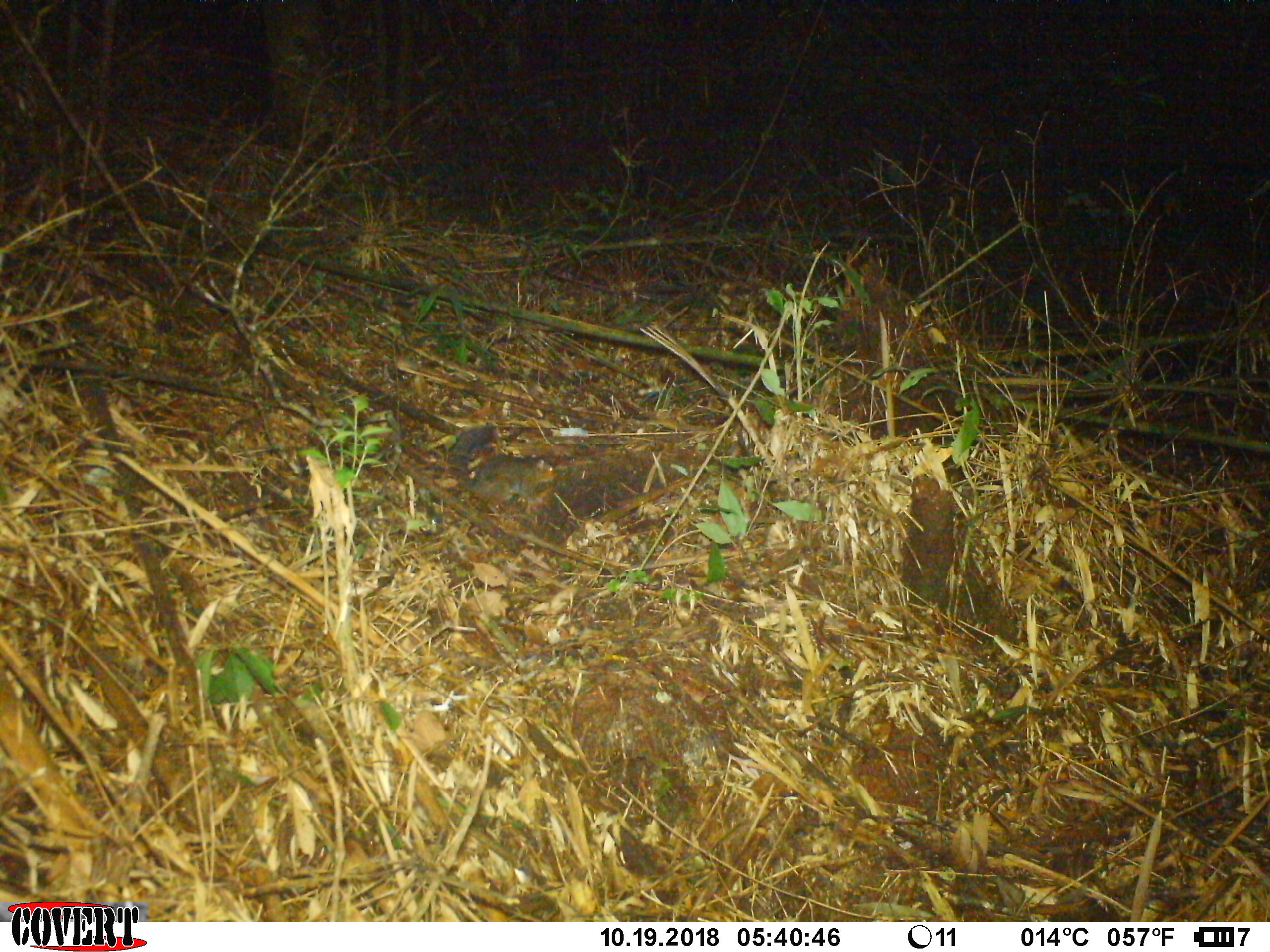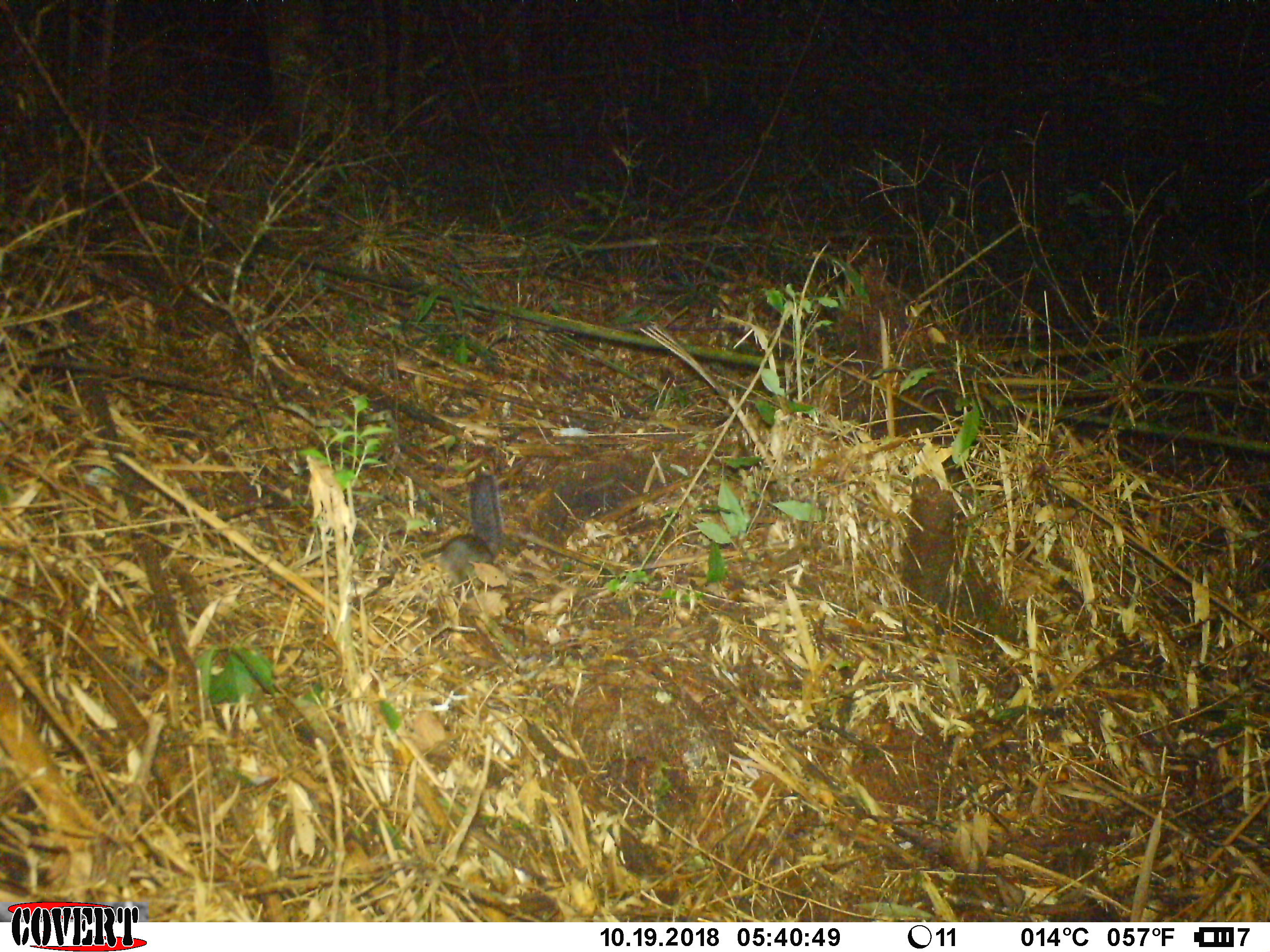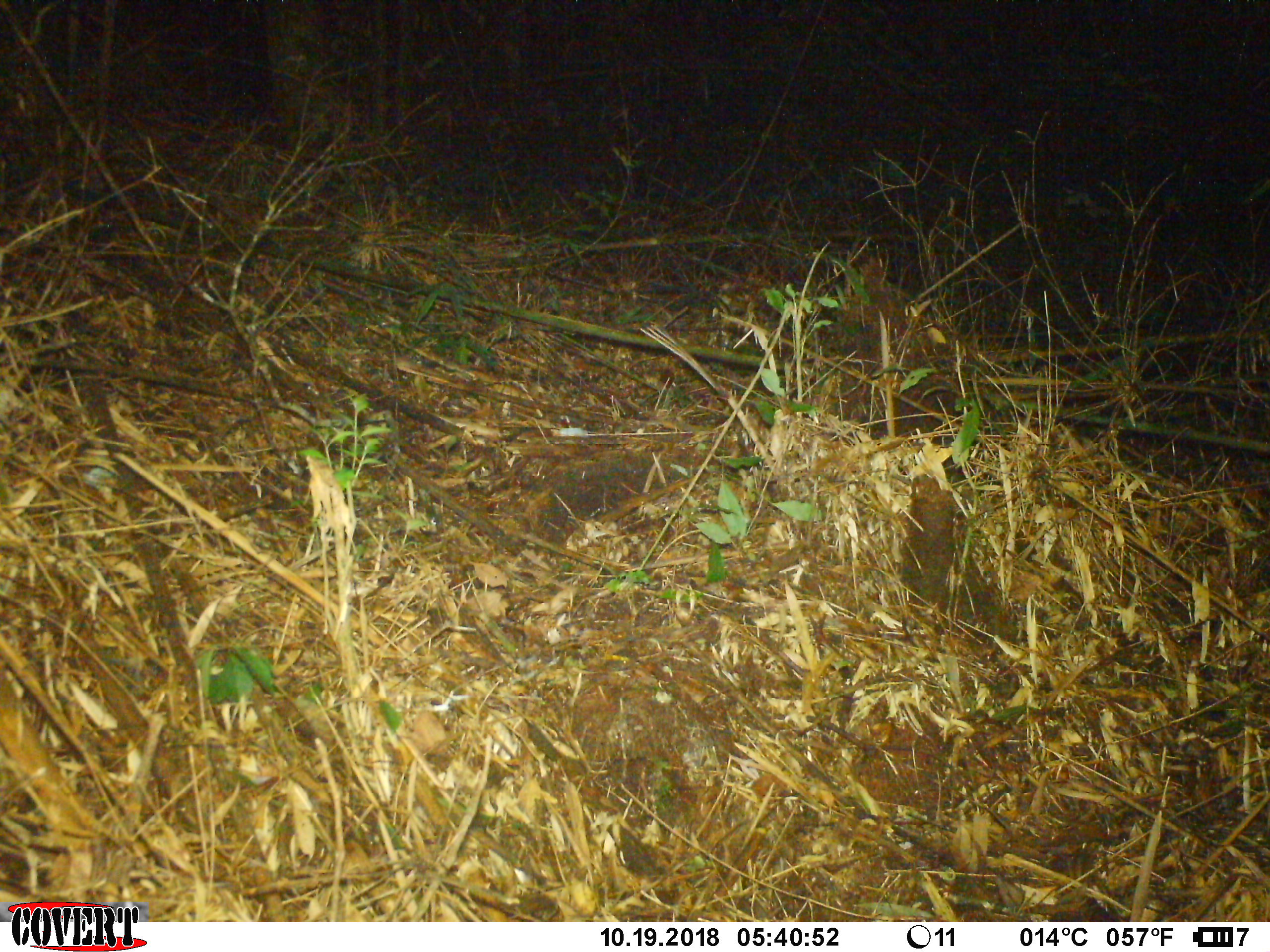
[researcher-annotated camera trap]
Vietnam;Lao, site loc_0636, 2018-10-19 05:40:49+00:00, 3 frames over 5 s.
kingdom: Animalia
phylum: Chordata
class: Mammalia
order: Rodentia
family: Sciuridae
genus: Dremomys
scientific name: Dremomys rufigenis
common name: red-cheeked squirrel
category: red cheeked squirrel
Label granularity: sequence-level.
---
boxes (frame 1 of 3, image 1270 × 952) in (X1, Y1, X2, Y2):
red cheeked squirrel: (444, 425, 558, 503)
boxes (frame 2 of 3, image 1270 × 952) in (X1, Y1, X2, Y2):
red cheeked squirrel: (421, 470, 503, 595)